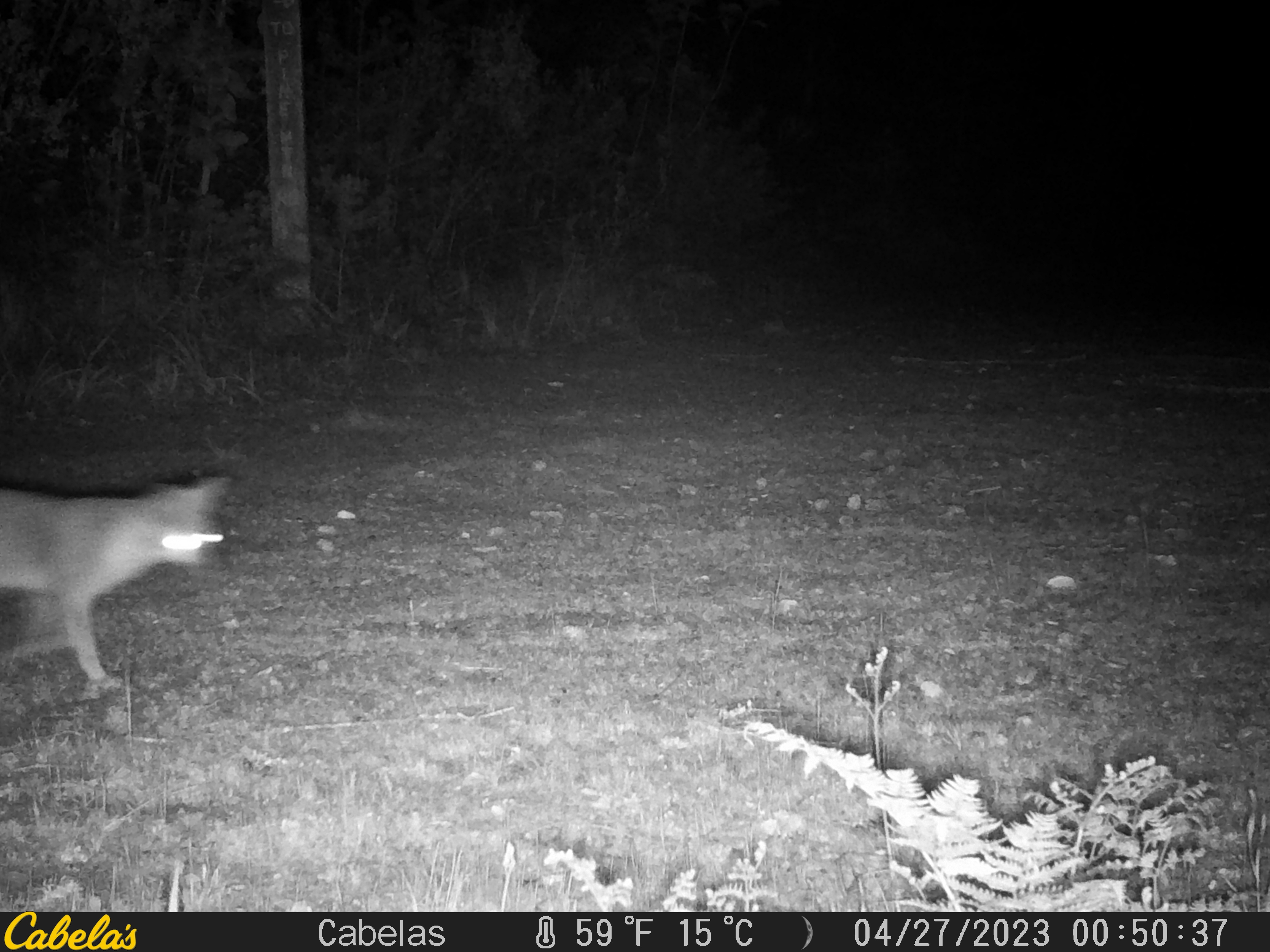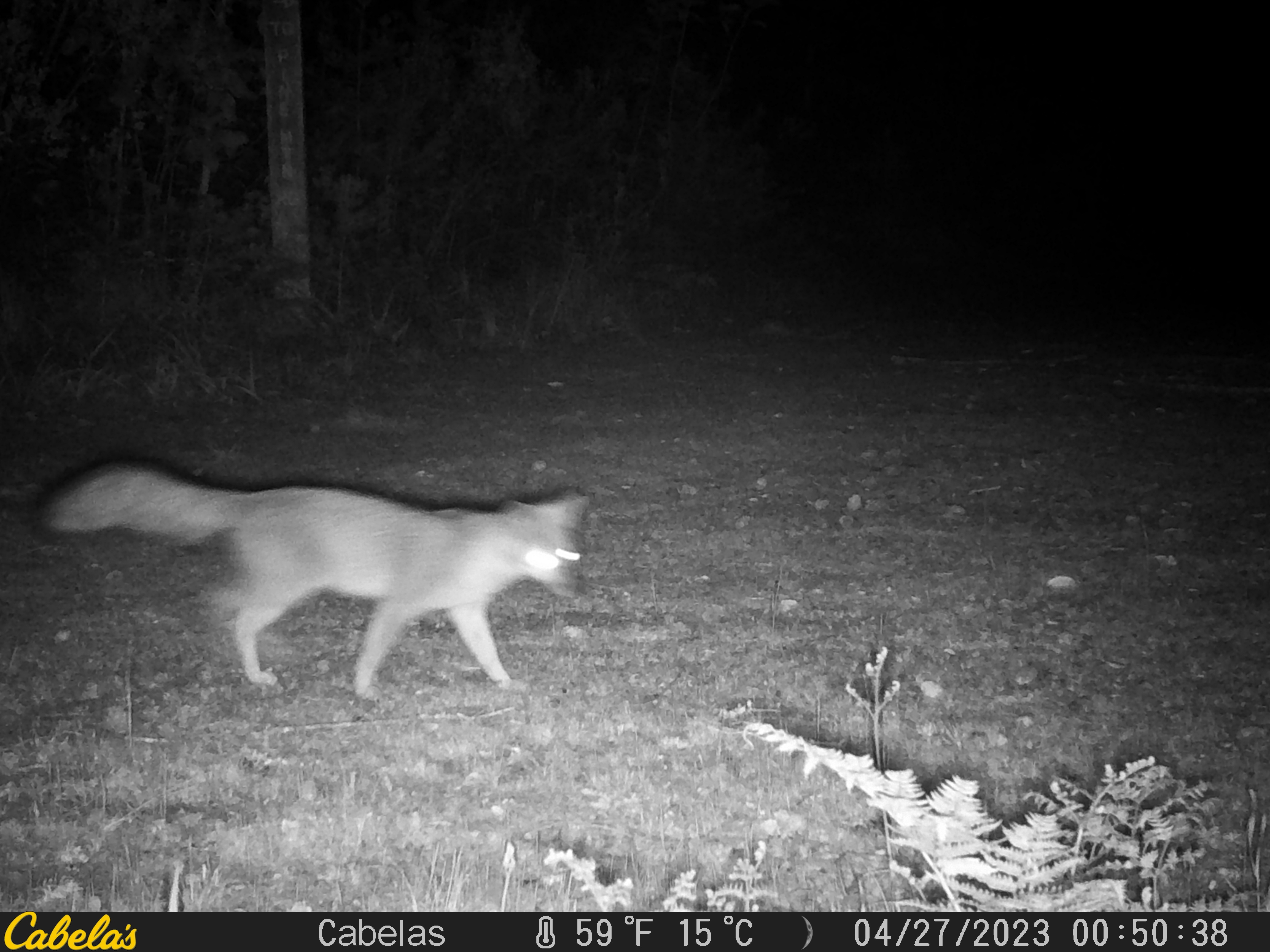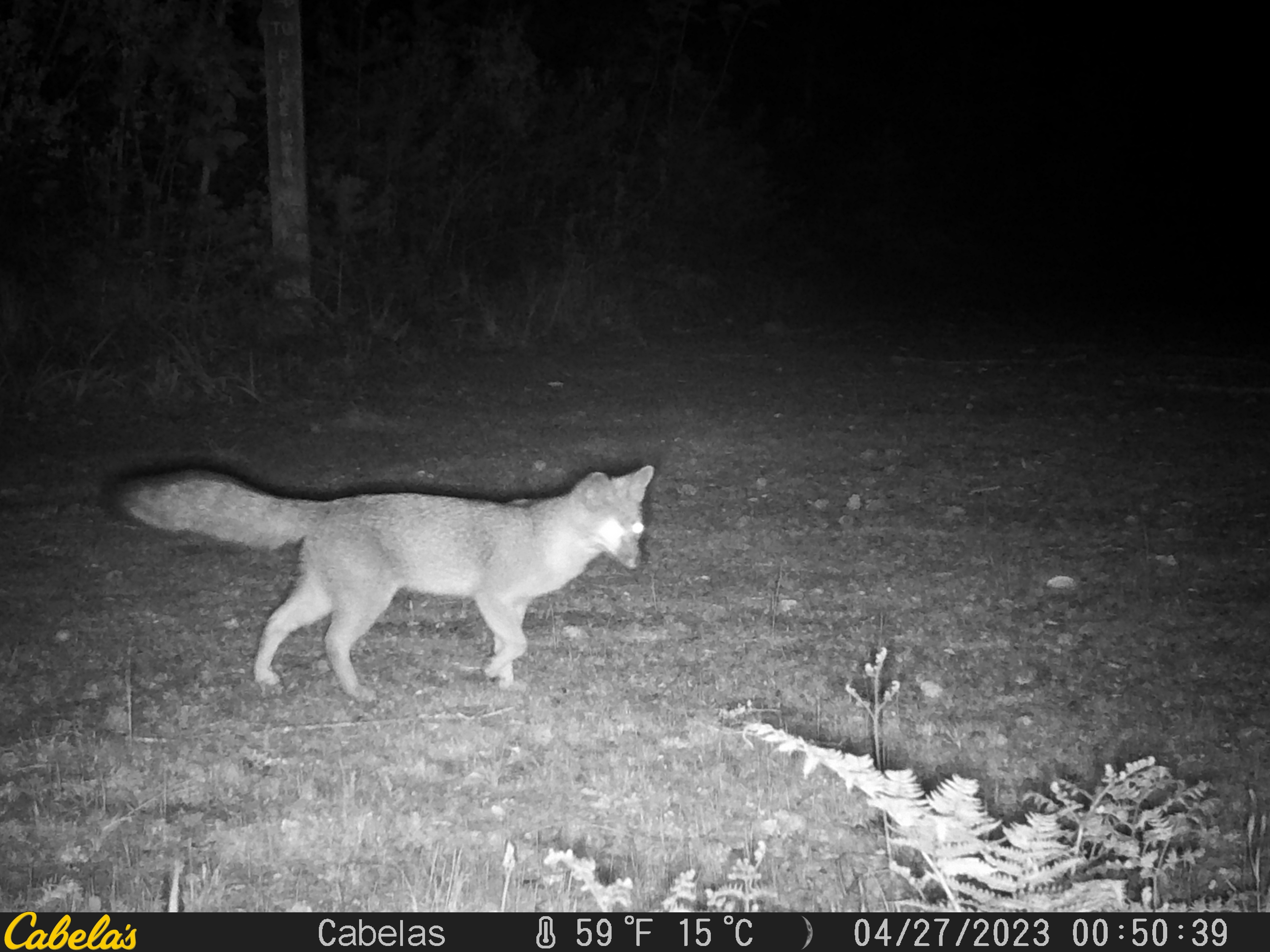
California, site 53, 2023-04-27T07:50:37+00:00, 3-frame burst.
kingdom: Animalia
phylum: Chordata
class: Mammalia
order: Carnivora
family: Canidae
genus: Urocyon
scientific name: Urocyon cinereoargenteus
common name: gray fox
Gray fox (Urocyon cinereoargenteus).